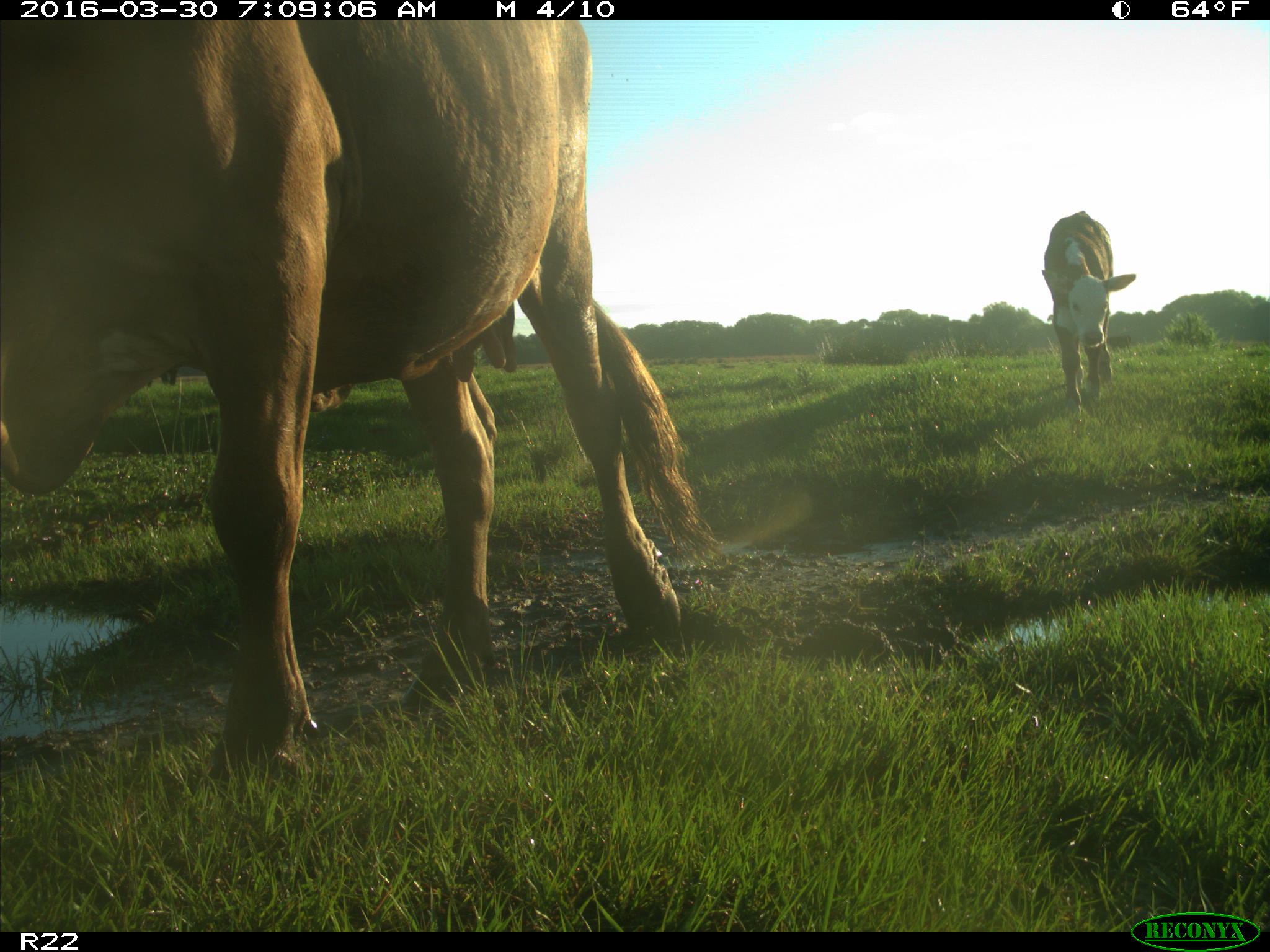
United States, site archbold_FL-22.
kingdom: Animalia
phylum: Chordata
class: Mammalia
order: Artiodactyla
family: Bovidae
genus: Bos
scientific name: Bos taurus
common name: domestic cow